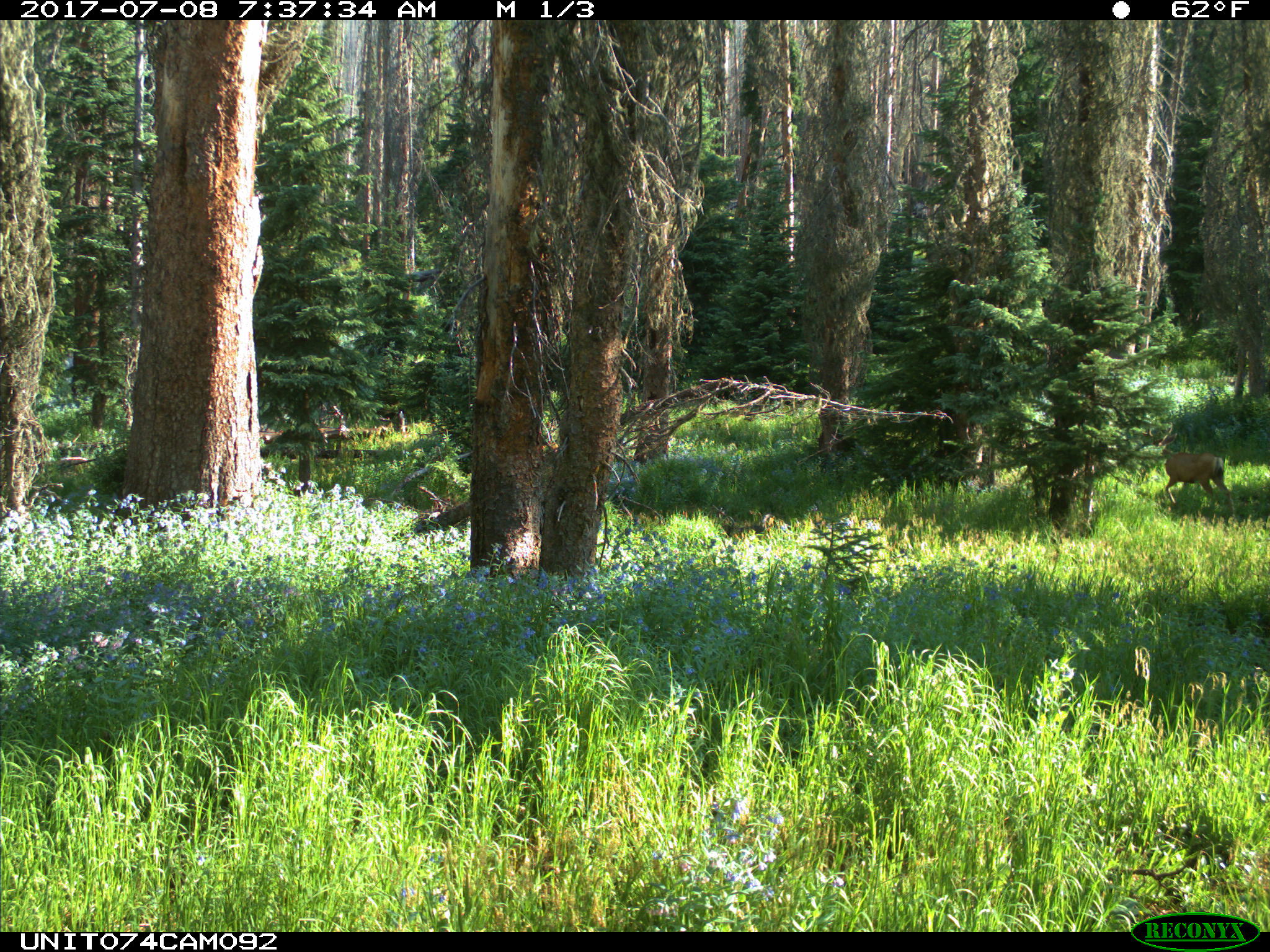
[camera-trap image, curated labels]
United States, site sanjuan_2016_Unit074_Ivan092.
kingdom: Animalia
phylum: Chordata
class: Mammalia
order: Artiodactyla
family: Cervidae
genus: Odocoileus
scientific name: Odocoileus hemionus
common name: mule deer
Odocoileus hemionus (mule deer).